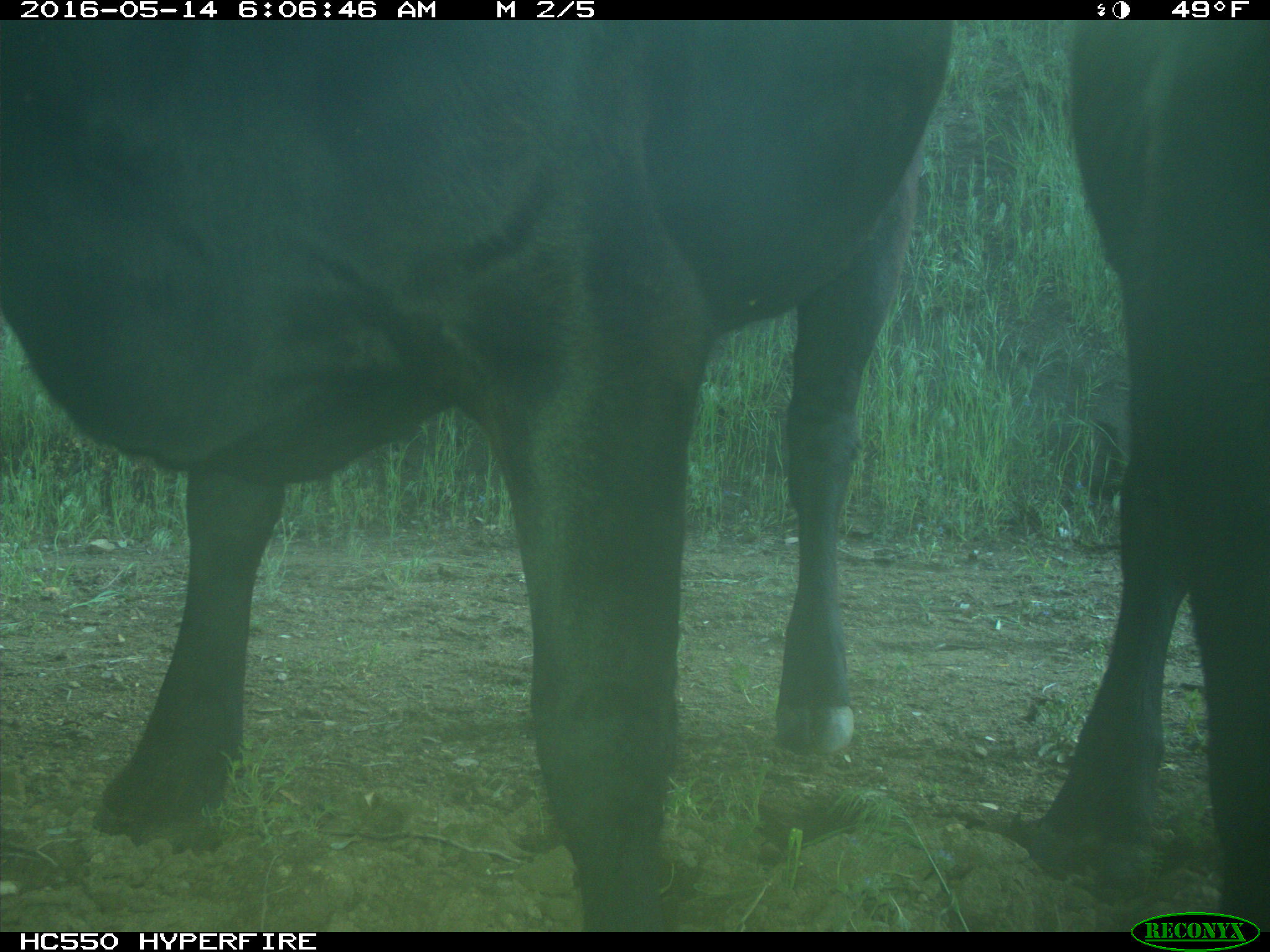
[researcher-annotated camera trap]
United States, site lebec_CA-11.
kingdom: Animalia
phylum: Chordata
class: Mammalia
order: Artiodactyla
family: Bovidae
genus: Bos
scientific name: Bos taurus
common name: domestic cow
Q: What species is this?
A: Bos taurus (domestic cow).